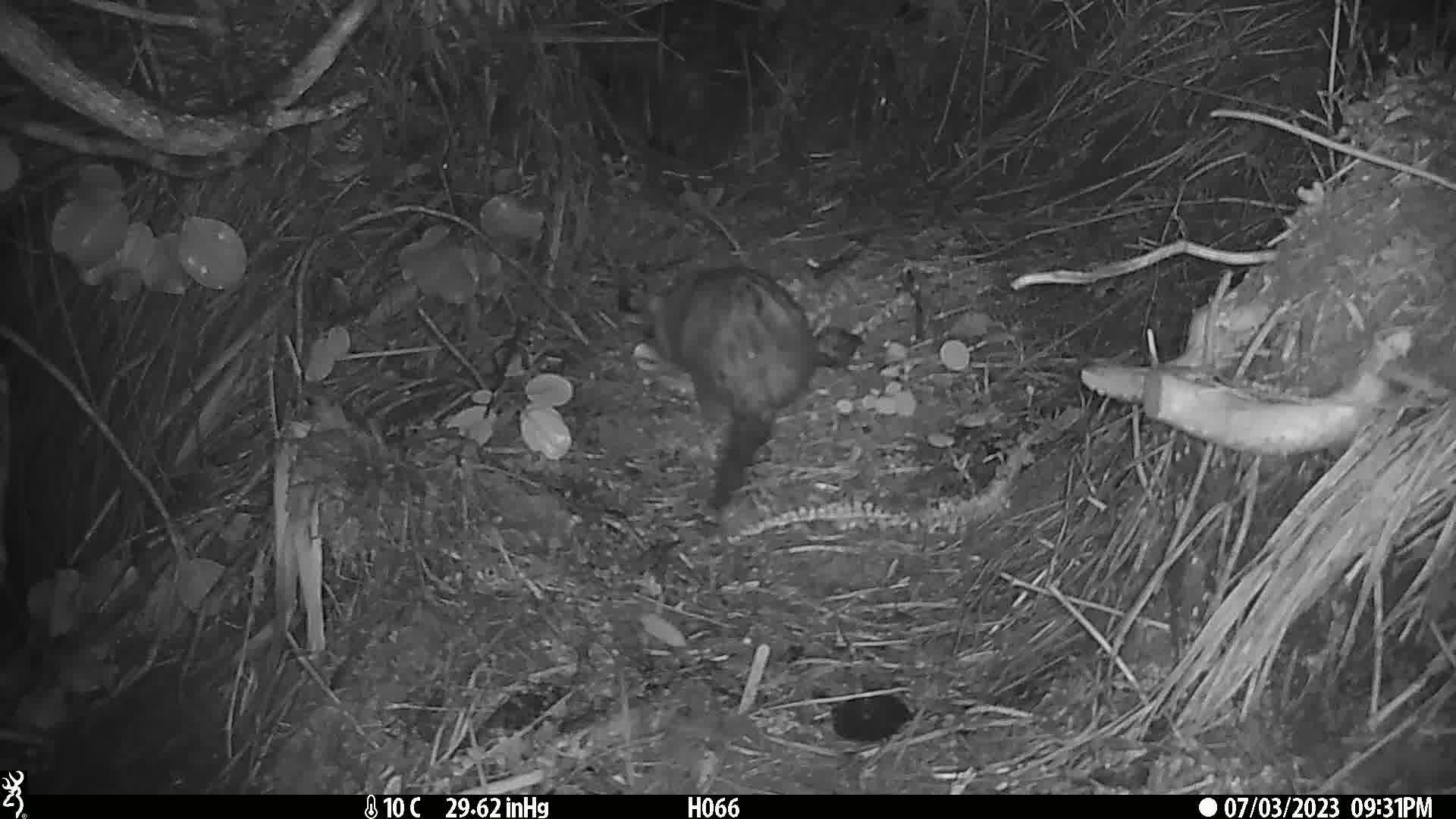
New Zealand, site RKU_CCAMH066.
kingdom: Animalia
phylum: Chordata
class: Mammalia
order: Diprotodontia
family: Phalangeridae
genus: Trichosurus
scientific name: Trichosurus vulpecula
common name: common brushtail possum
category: possum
Possum (common brushtail possum) (Trichosurus vulpecula).